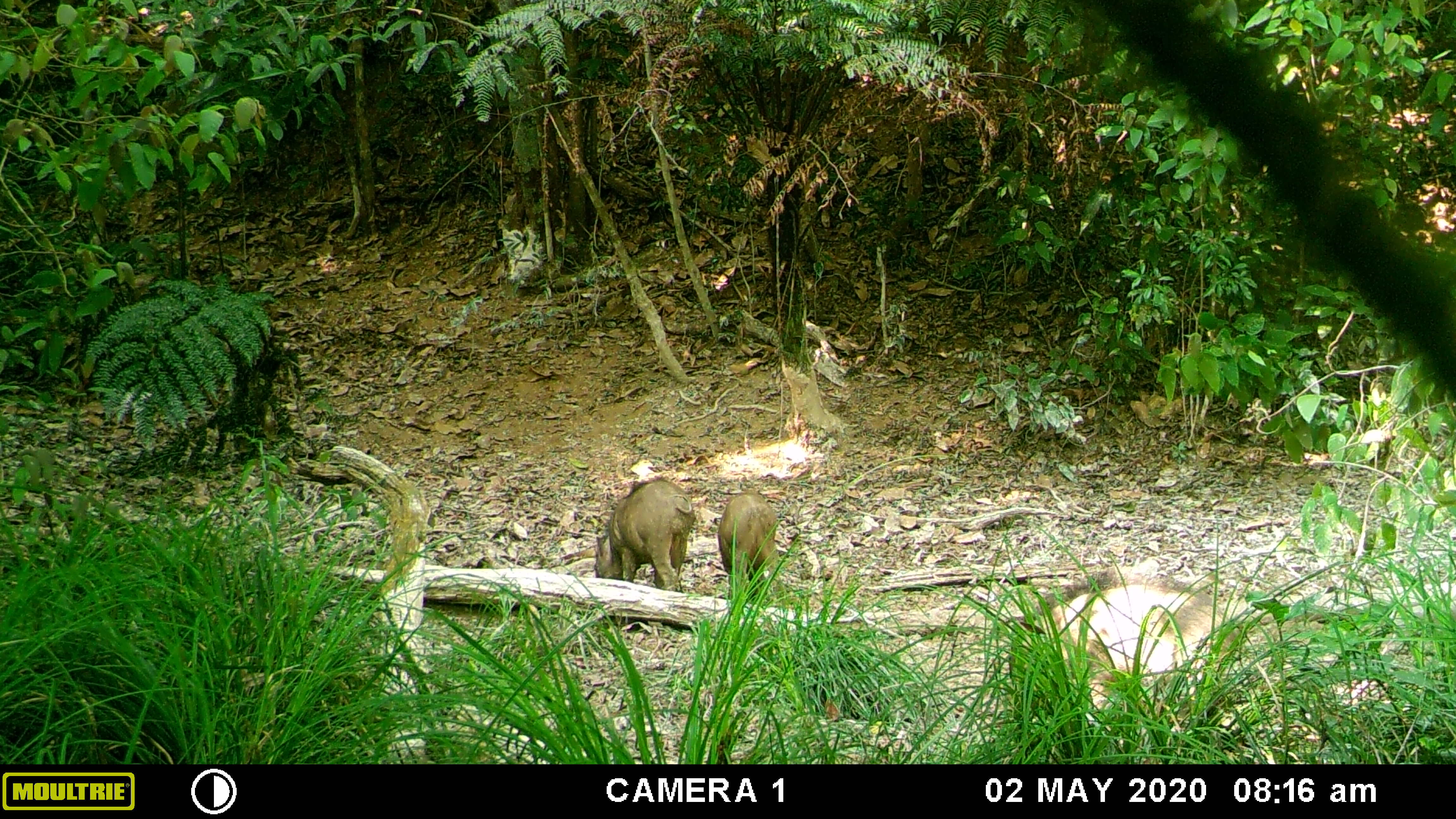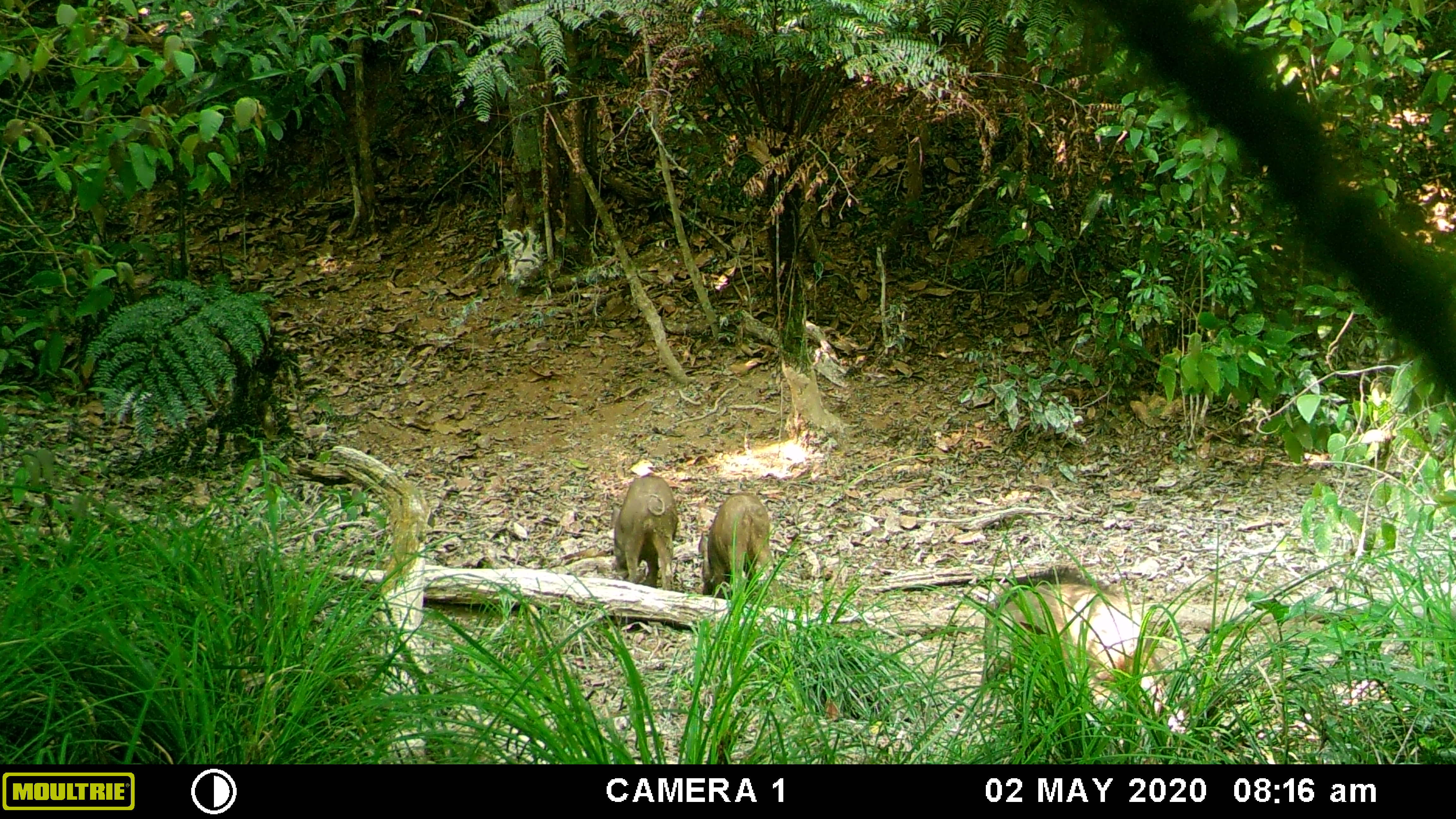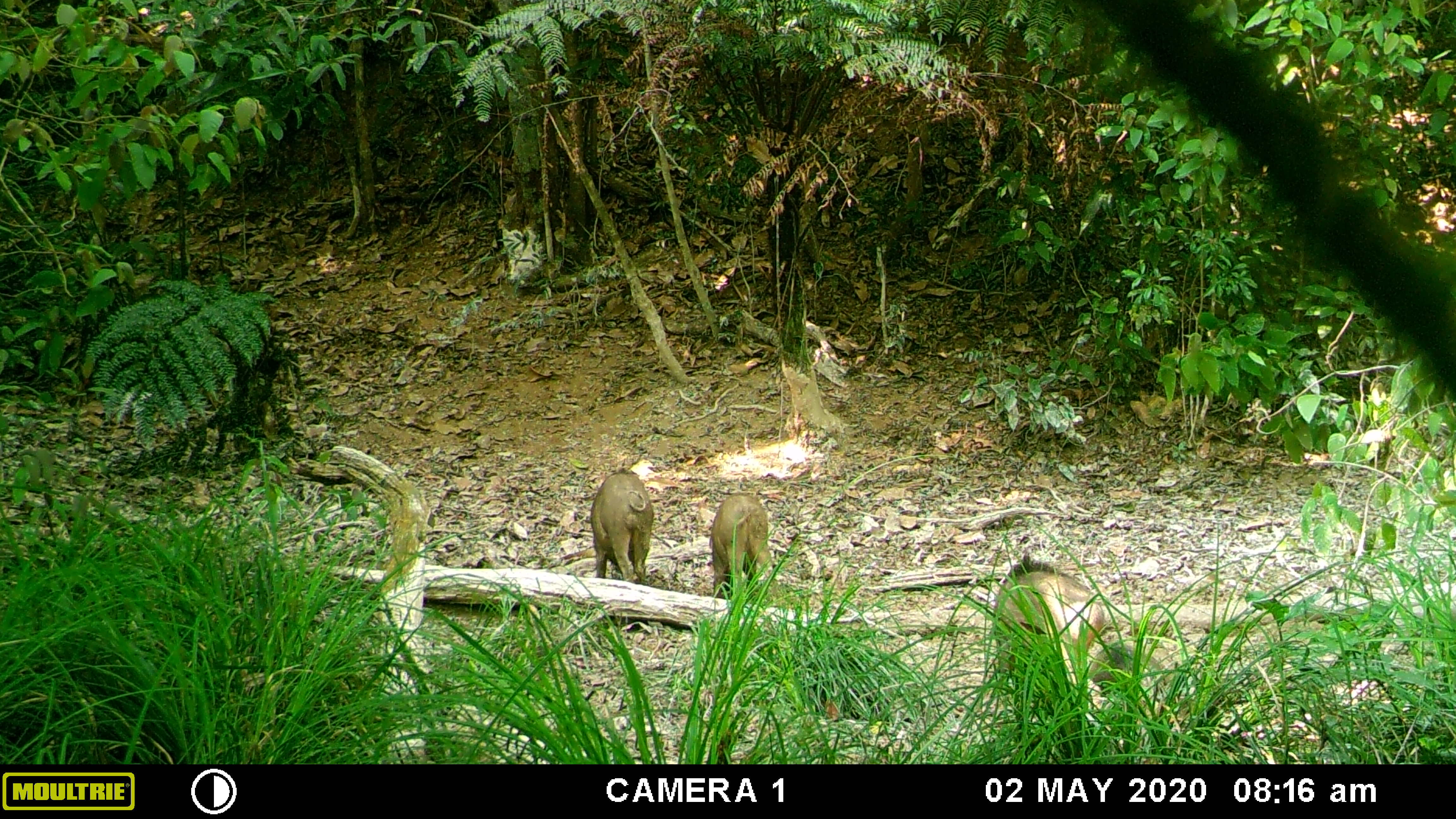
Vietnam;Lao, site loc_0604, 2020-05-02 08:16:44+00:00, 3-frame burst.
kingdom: Animalia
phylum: Chordata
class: Mammalia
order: Artiodactyla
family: Suidae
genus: Sus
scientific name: Sus scrofa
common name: eurasian wild pig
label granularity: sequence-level